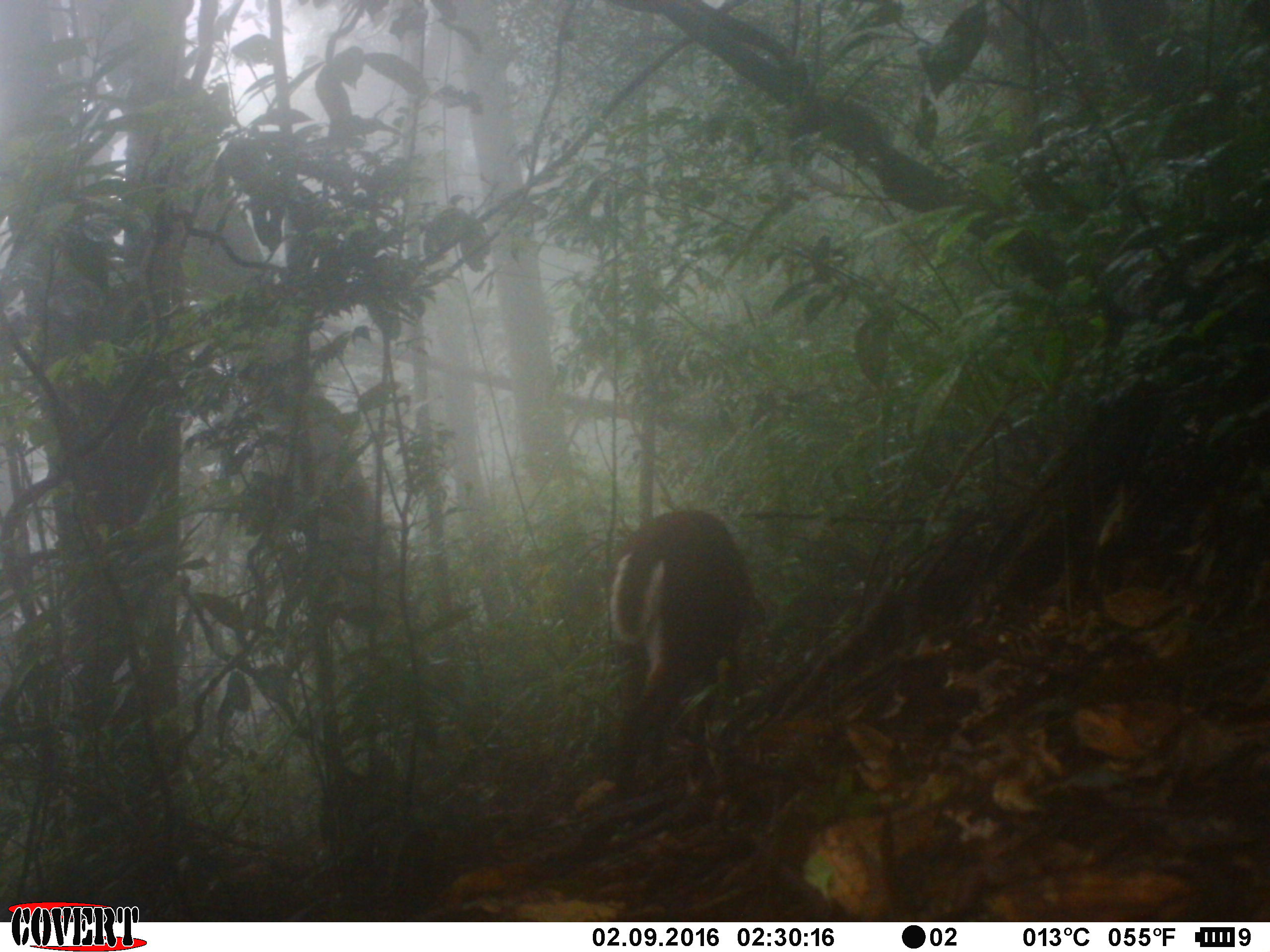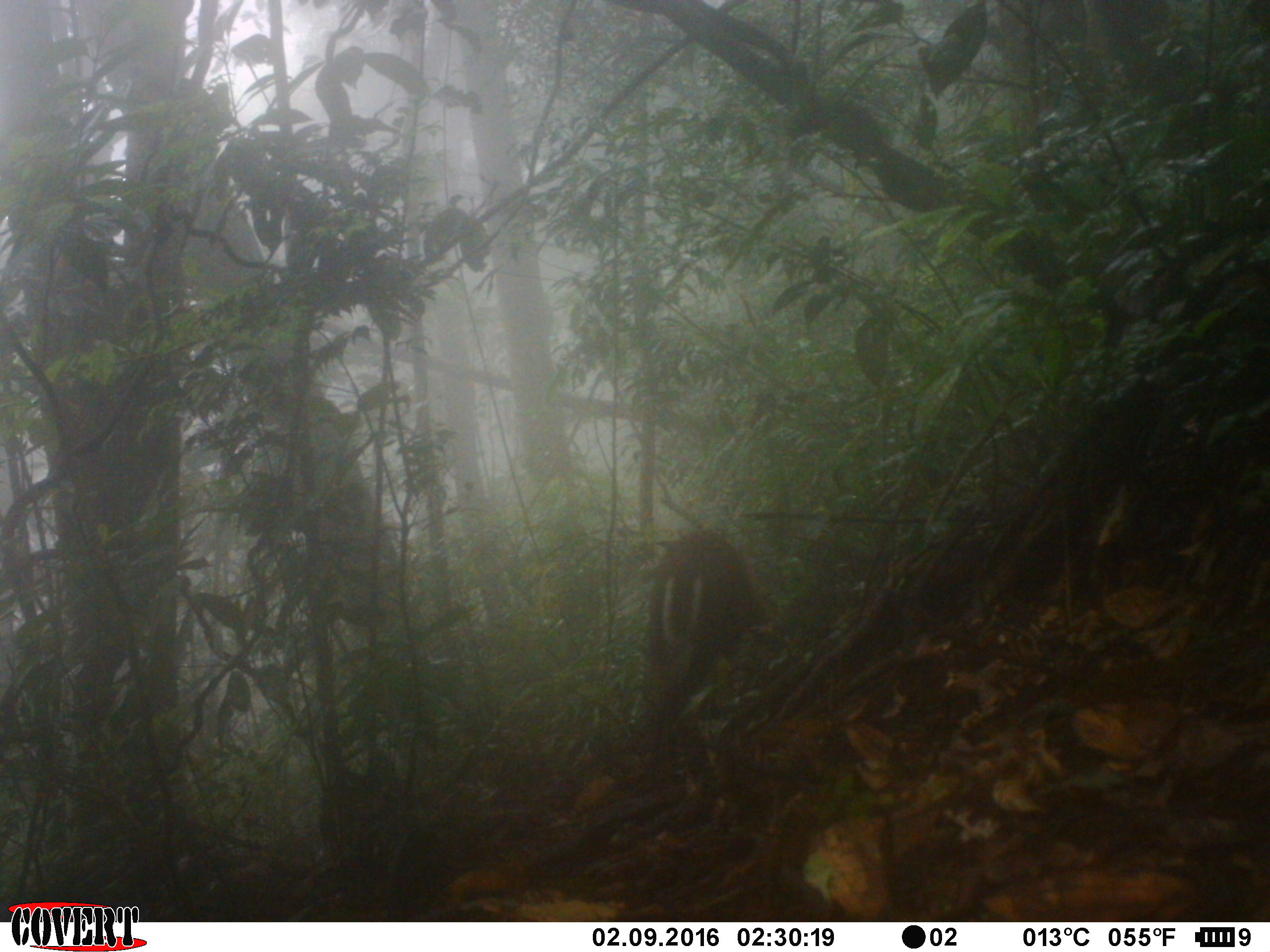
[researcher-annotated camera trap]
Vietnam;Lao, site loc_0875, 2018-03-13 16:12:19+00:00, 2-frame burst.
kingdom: Animalia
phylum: Chordata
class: Mammalia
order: Artiodactyla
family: Cervidae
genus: Muntiacus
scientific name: Muntiacus rooseveltorum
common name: roosevelt's muntjac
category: roosevelts muntjac group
Roosevelts muntjac group (roosevelt's muntjac) (Muntiacus rooseveltorum). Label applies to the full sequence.